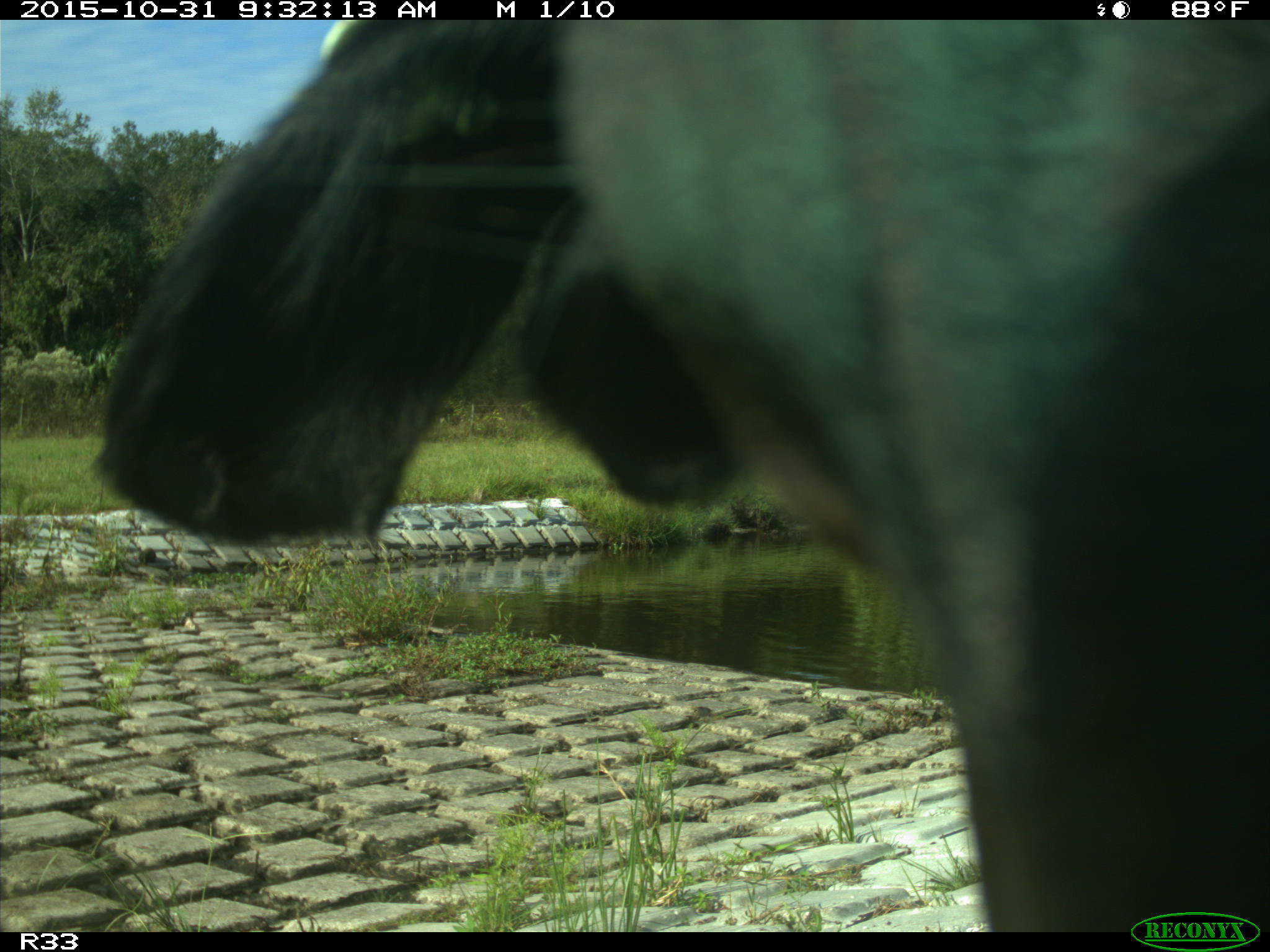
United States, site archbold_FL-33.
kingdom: Animalia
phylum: Chordata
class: Mammalia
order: Artiodactyla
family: Bovidae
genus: Bos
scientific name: Bos taurus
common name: domestic cow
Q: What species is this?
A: Bos taurus (domestic cow).